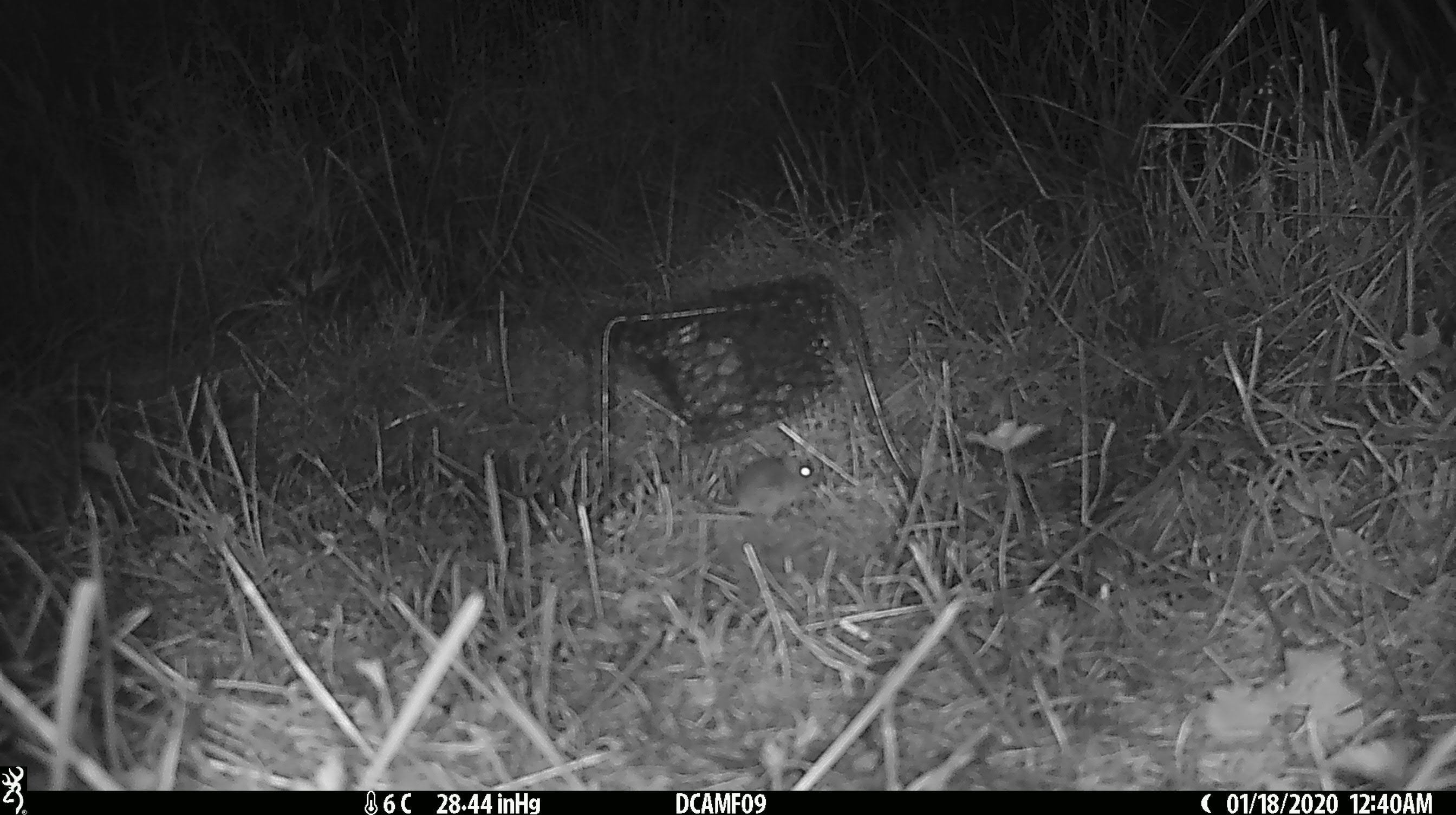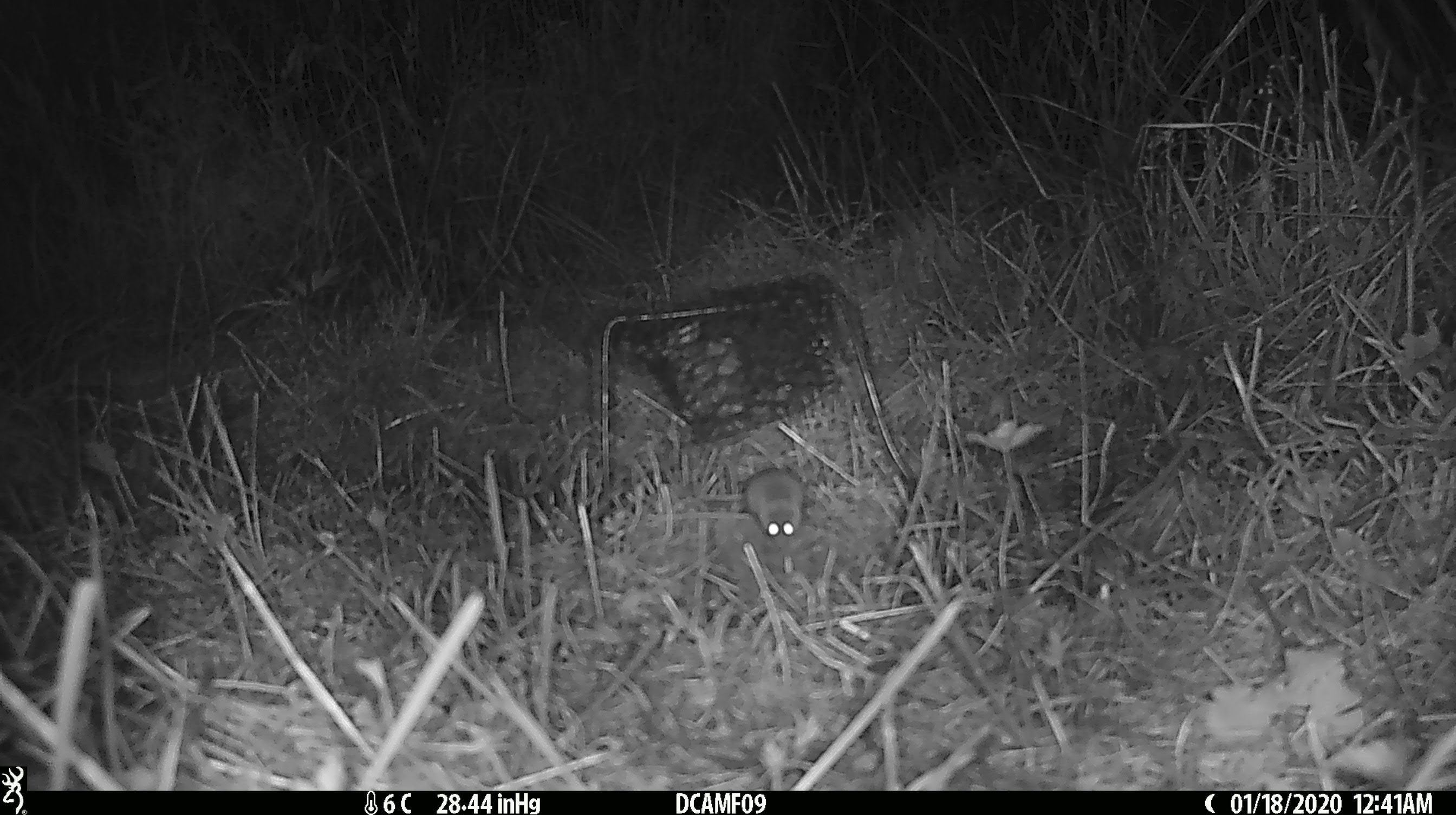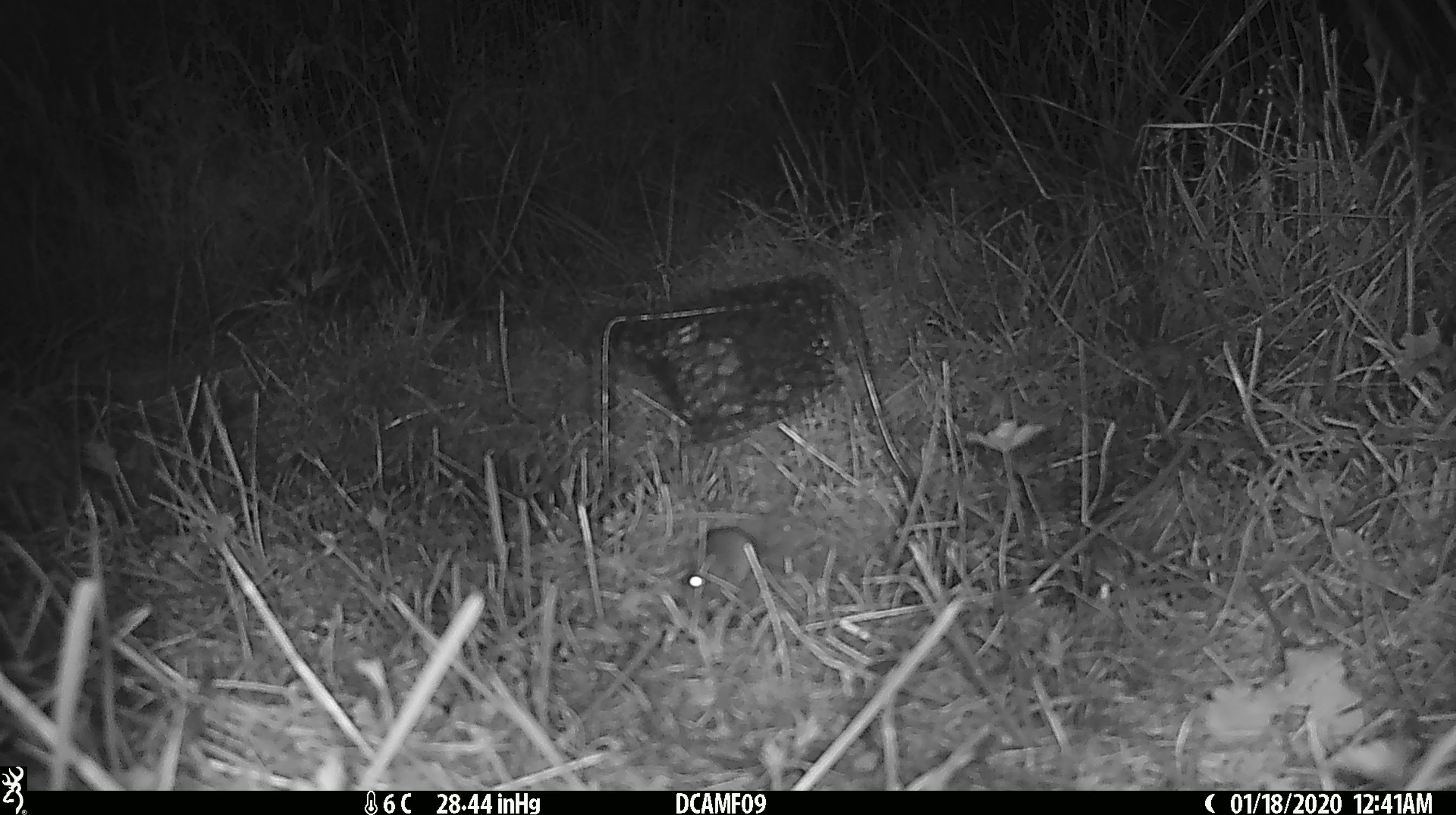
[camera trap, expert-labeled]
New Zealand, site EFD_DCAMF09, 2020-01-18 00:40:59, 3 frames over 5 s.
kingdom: Animalia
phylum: Chordata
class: Mammalia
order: Rodentia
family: Muridae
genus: Mus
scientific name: Mus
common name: mouse